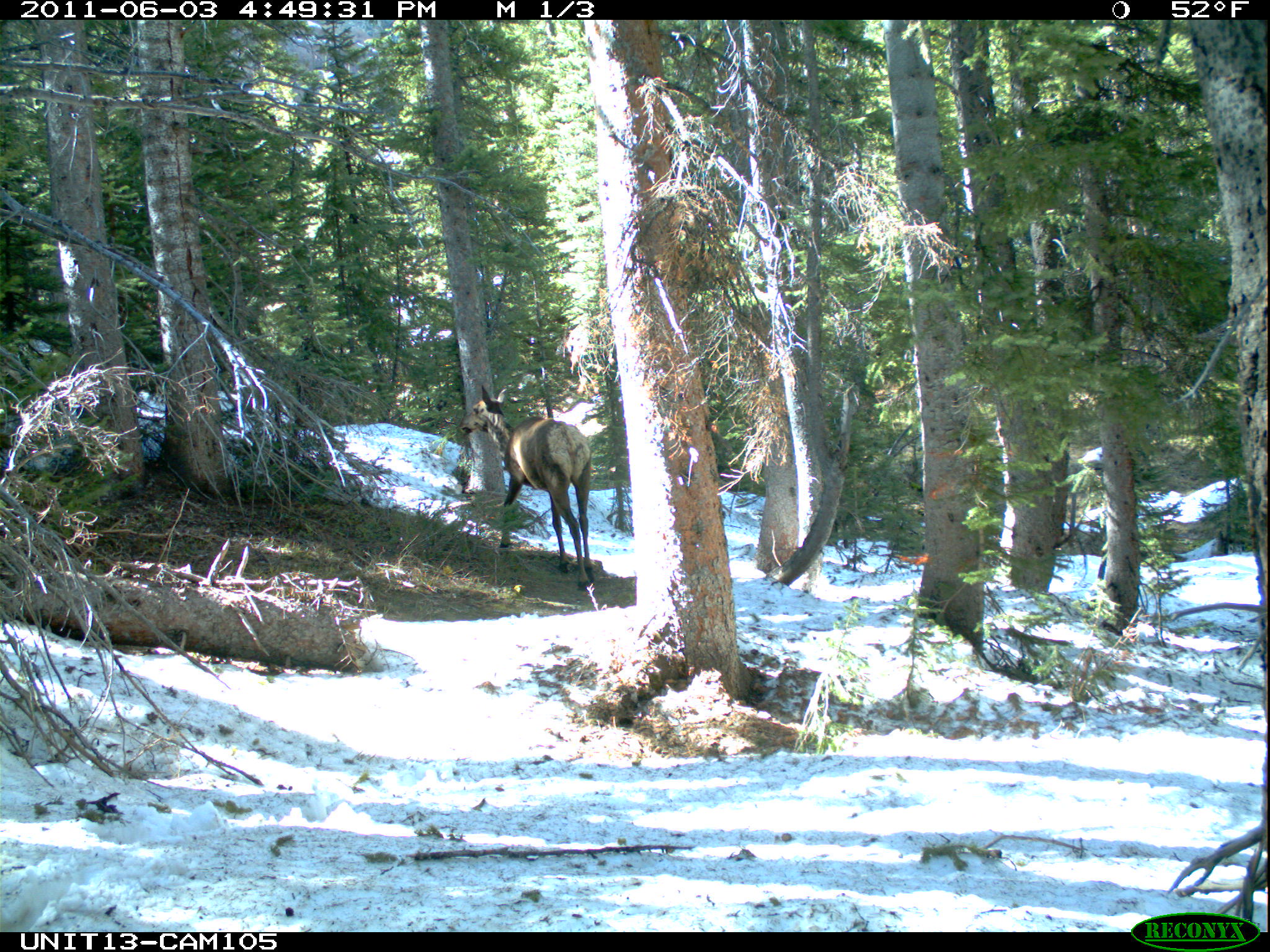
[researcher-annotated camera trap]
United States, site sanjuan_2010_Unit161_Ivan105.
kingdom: Animalia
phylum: Chordata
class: Mammalia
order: Artiodactyla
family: Cervidae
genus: Cervus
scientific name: Cervus elaphus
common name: red deer